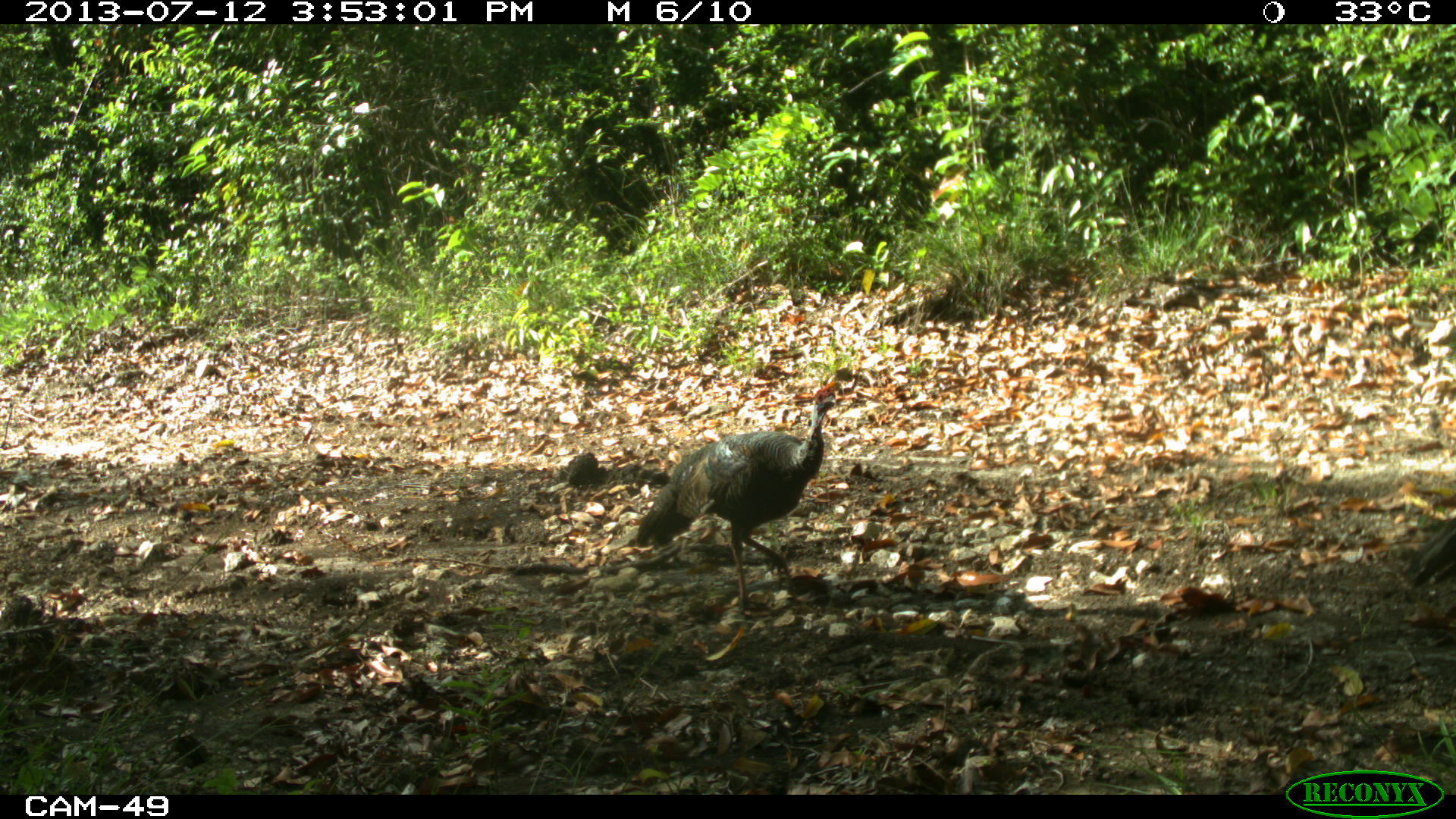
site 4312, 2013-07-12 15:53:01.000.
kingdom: Animalia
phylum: Chordata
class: Aves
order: Galliformes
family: Phasianidae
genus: Meleagris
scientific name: Meleagris ocellata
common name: ocellated turkey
Meleagris ocellata (ocellated turkey), count 2.